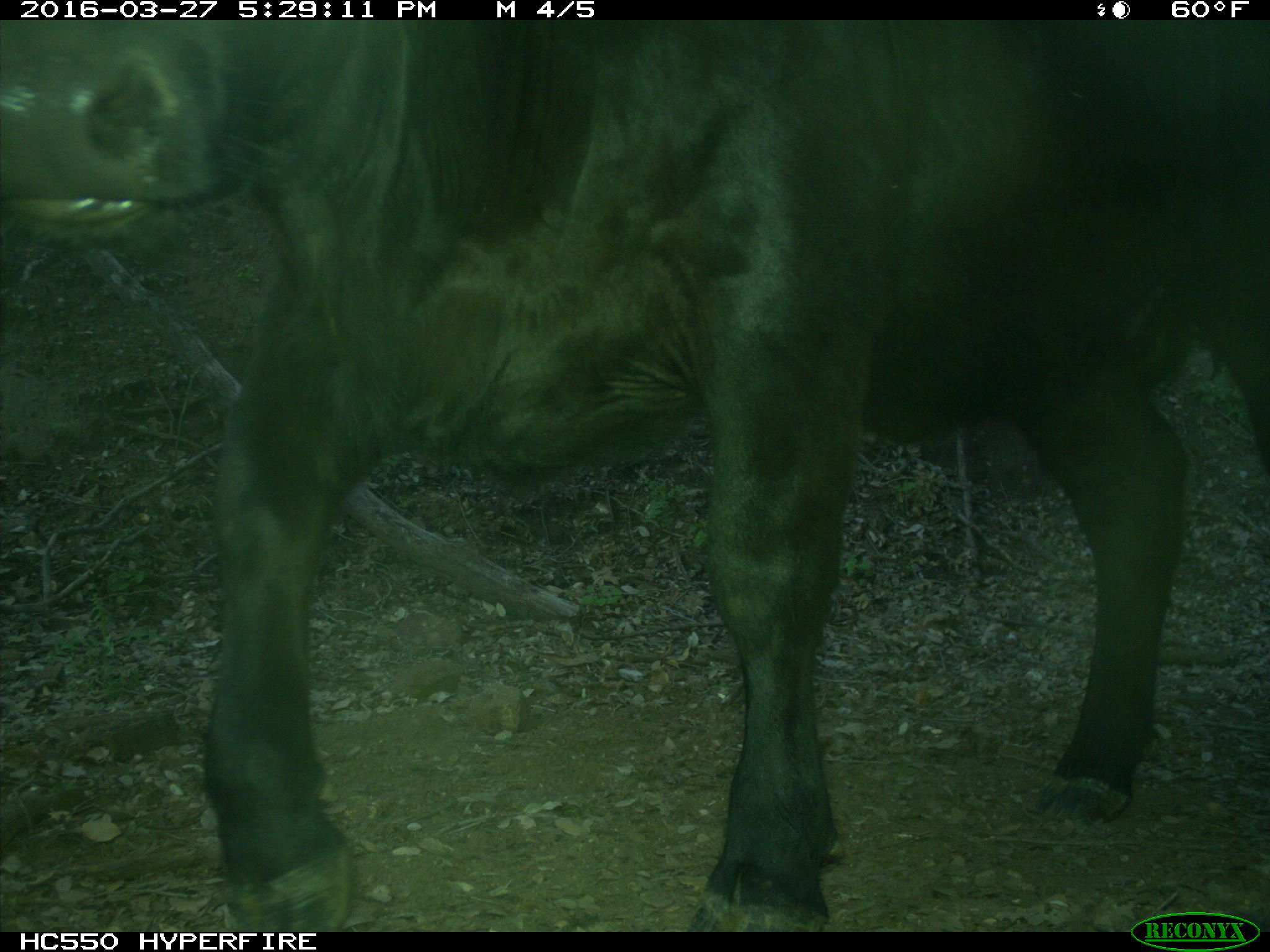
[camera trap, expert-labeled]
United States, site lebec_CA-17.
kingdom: Animalia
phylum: Chordata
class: Mammalia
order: Artiodactyla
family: Bovidae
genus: Bos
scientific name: Bos taurus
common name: domestic cow